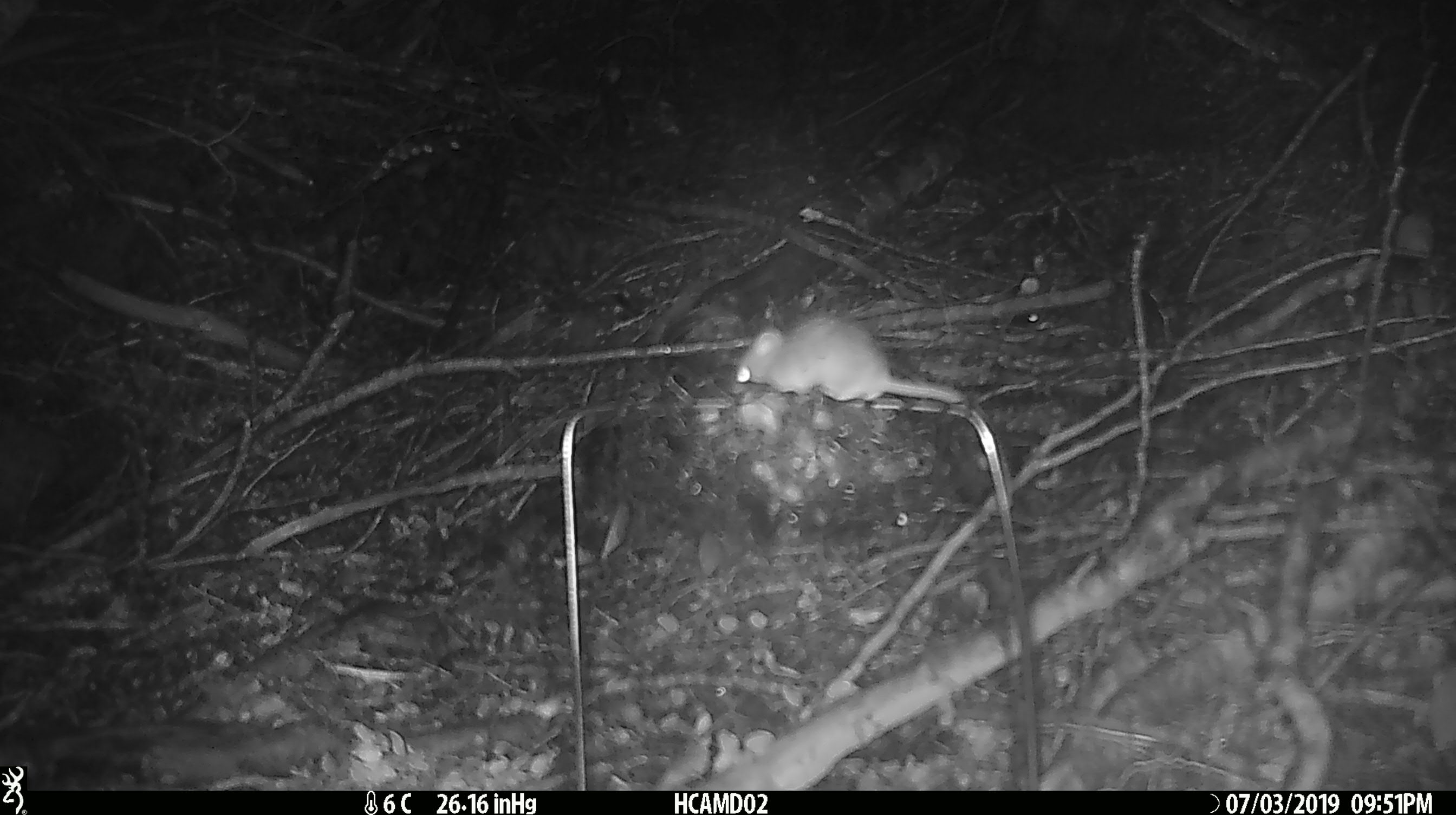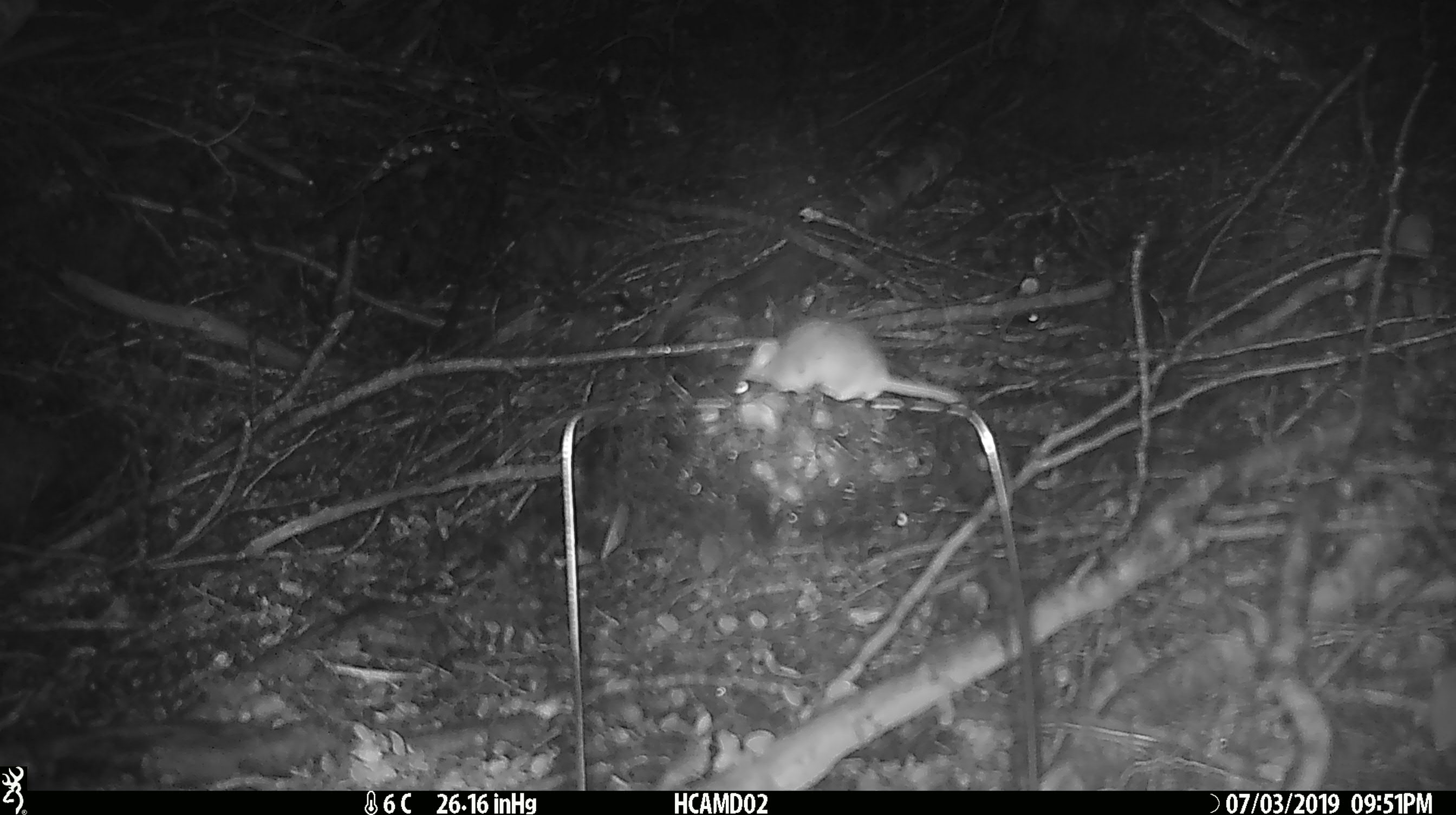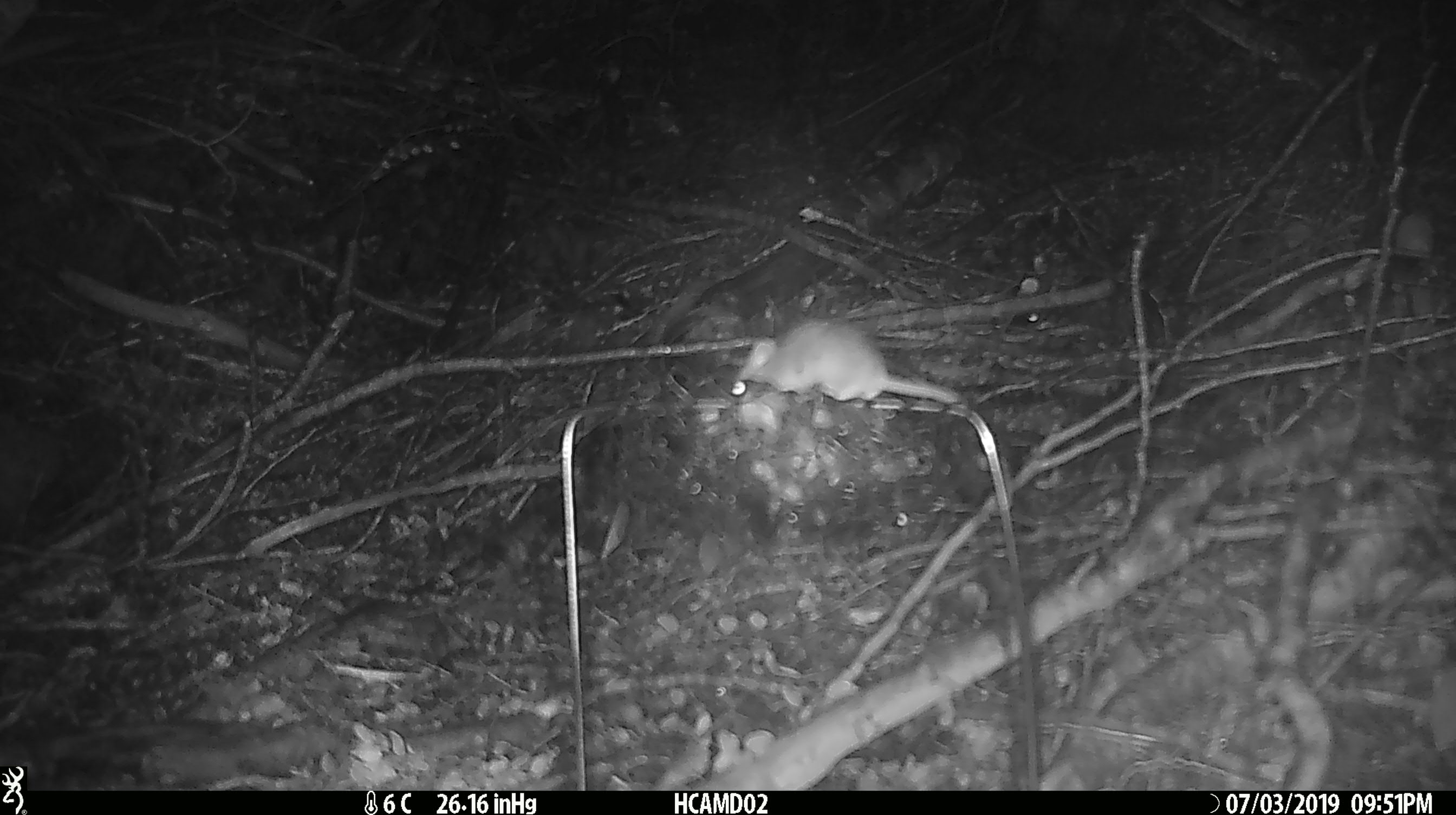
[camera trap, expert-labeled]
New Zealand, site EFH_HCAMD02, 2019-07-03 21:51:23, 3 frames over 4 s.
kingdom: Animalia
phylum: Chordata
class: Mammalia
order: Rodentia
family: Muridae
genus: Mus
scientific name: Mus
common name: mouse